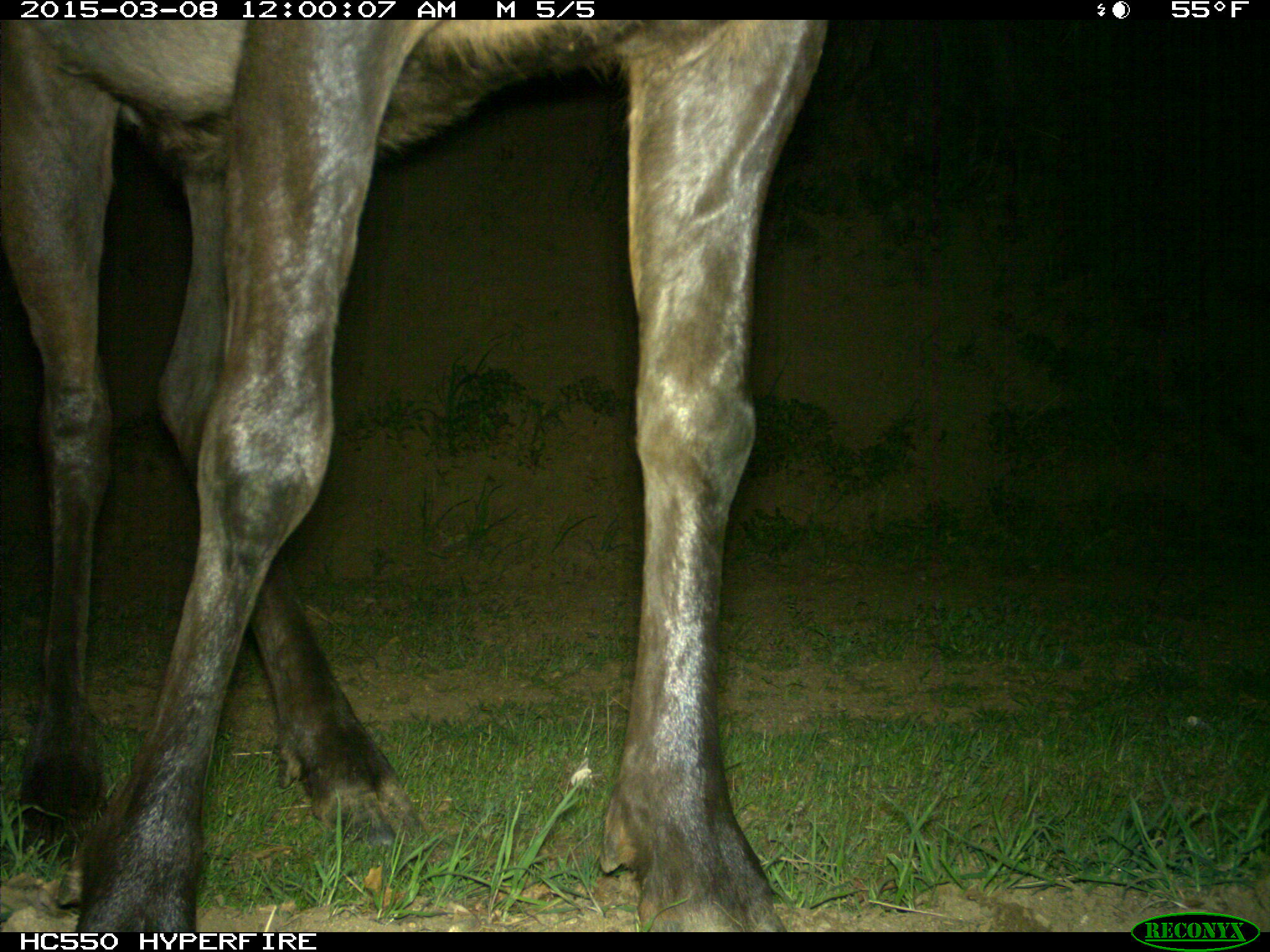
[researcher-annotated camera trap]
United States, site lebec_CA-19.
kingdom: Animalia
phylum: Chordata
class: Mammalia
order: Artiodactyla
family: Cervidae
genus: Cervus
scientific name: Cervus canadensis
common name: elk